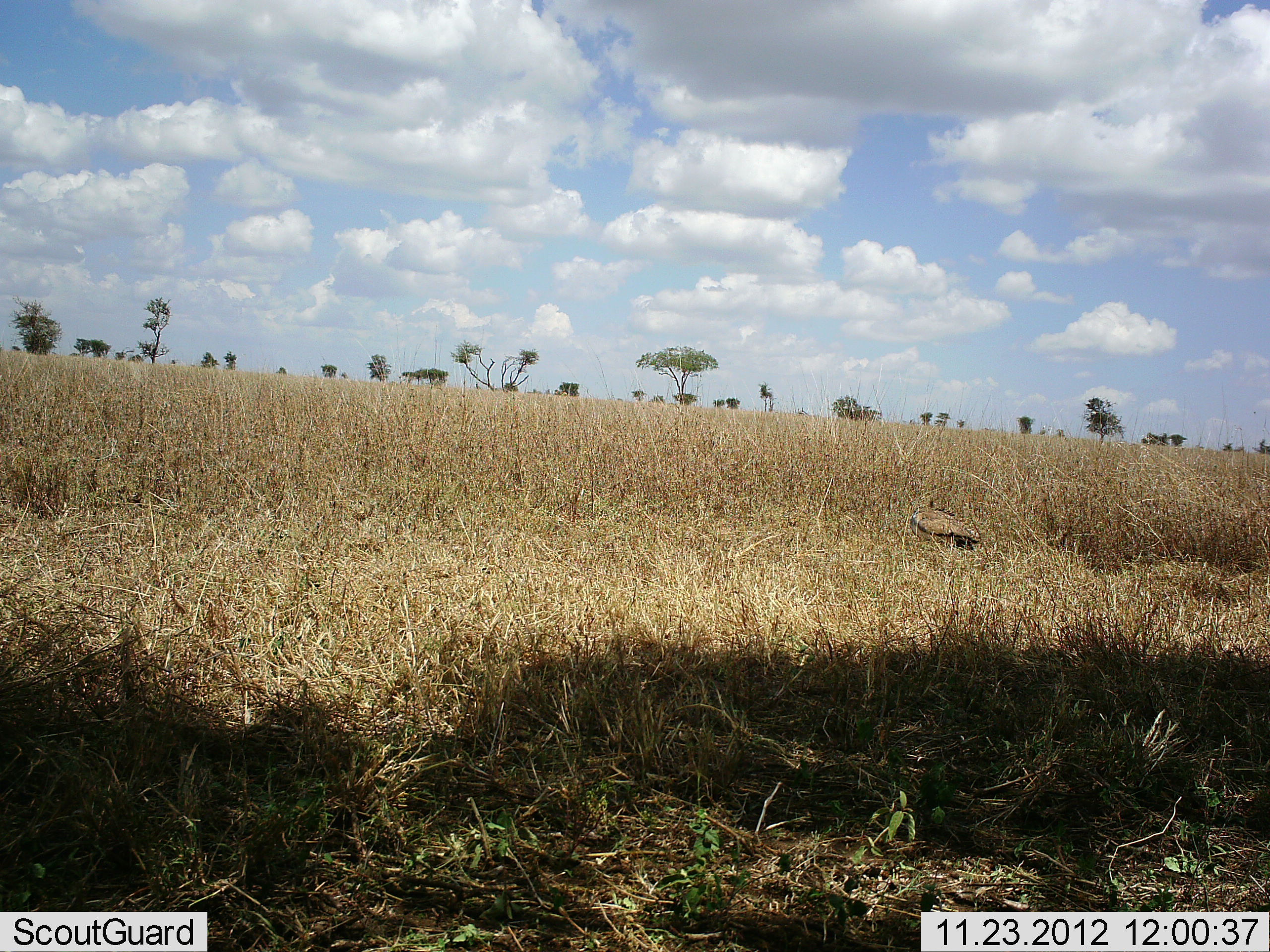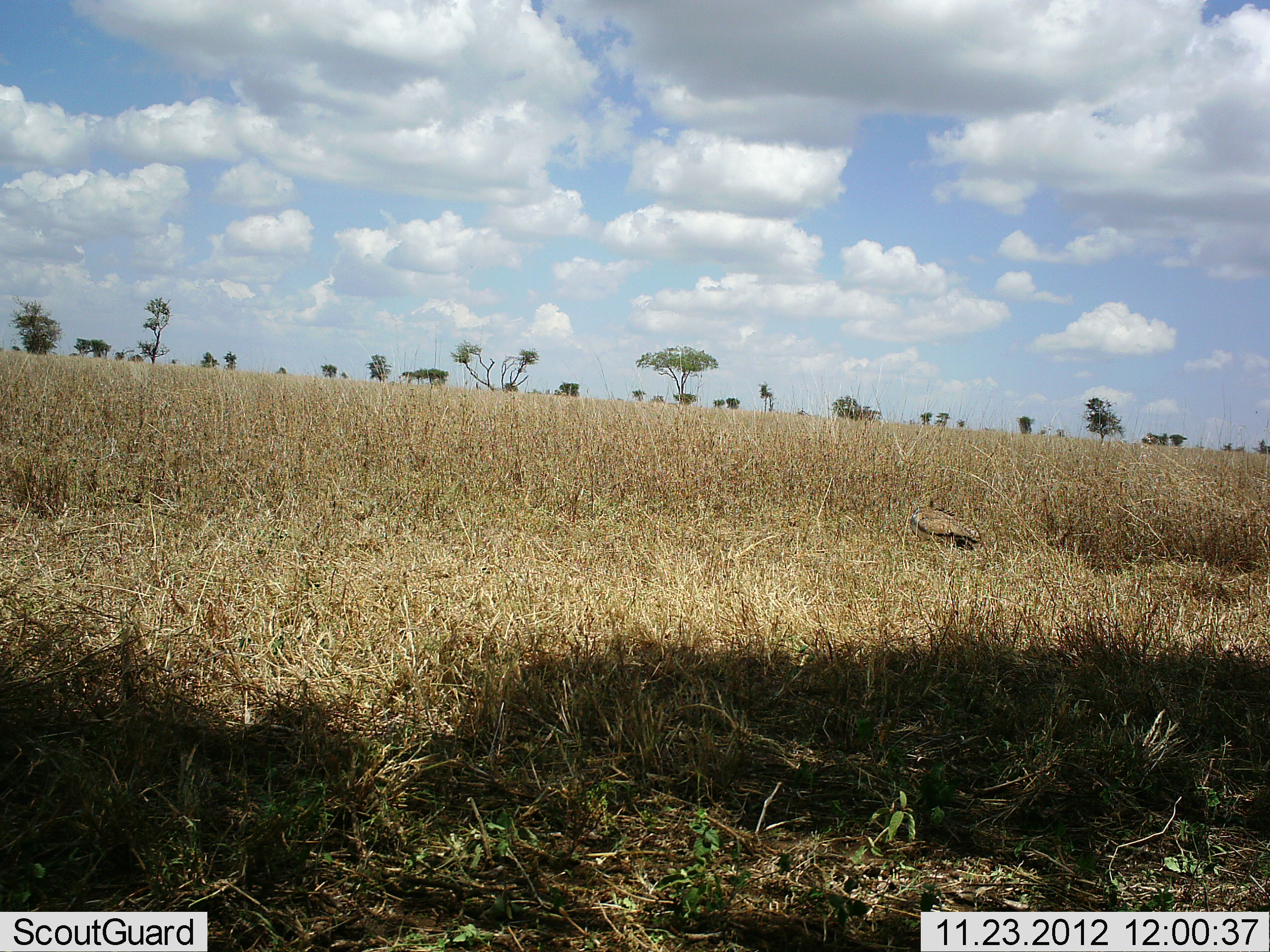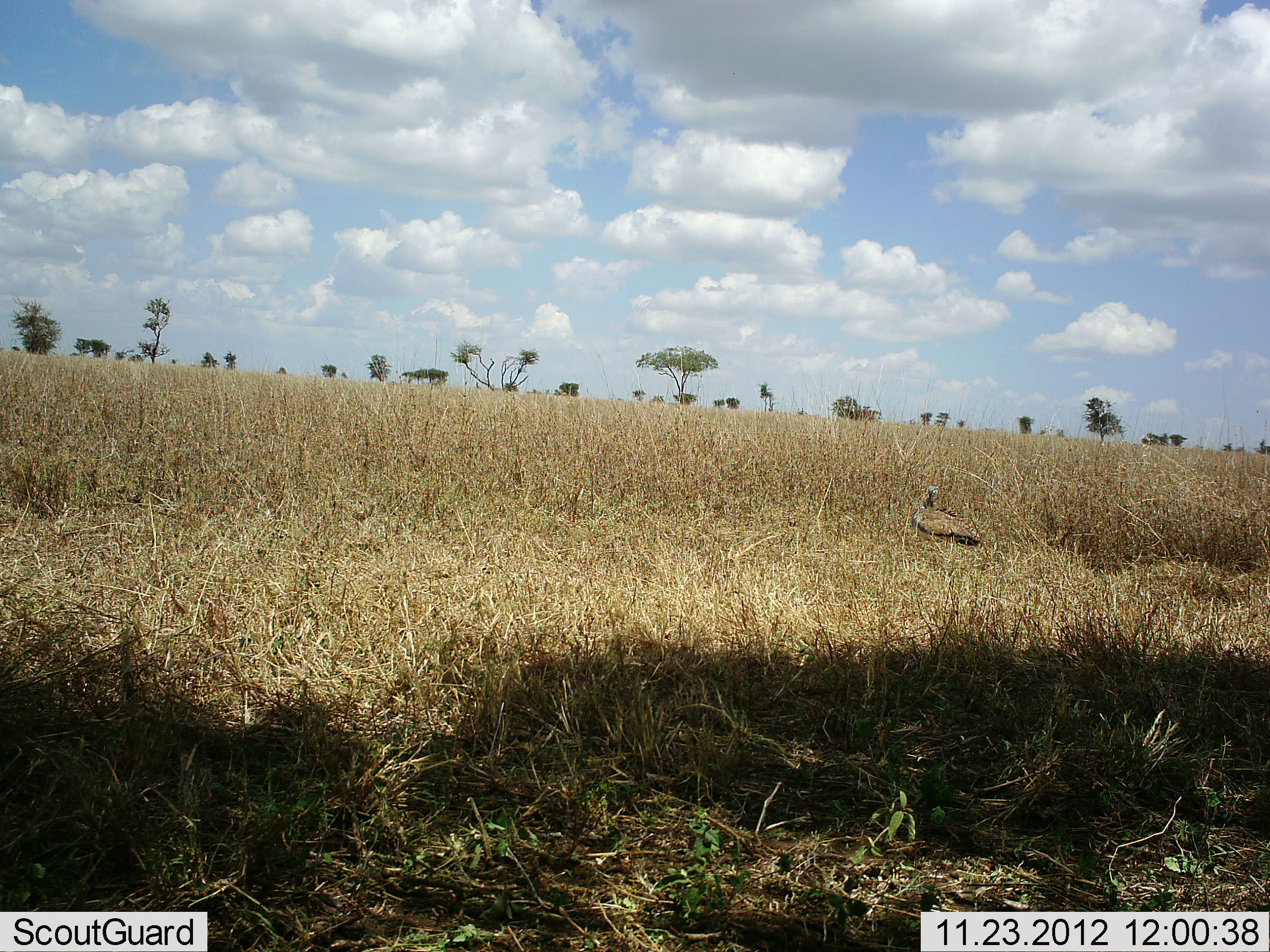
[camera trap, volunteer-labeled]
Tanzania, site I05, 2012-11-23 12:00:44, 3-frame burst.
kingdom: Animalia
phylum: Chordata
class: Aves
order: Galliformes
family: Numididae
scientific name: Numididae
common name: guinea fowl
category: guineafowl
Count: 1.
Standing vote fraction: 83%.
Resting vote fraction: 17%.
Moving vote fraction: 0%.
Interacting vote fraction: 0%.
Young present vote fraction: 0%.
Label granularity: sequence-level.